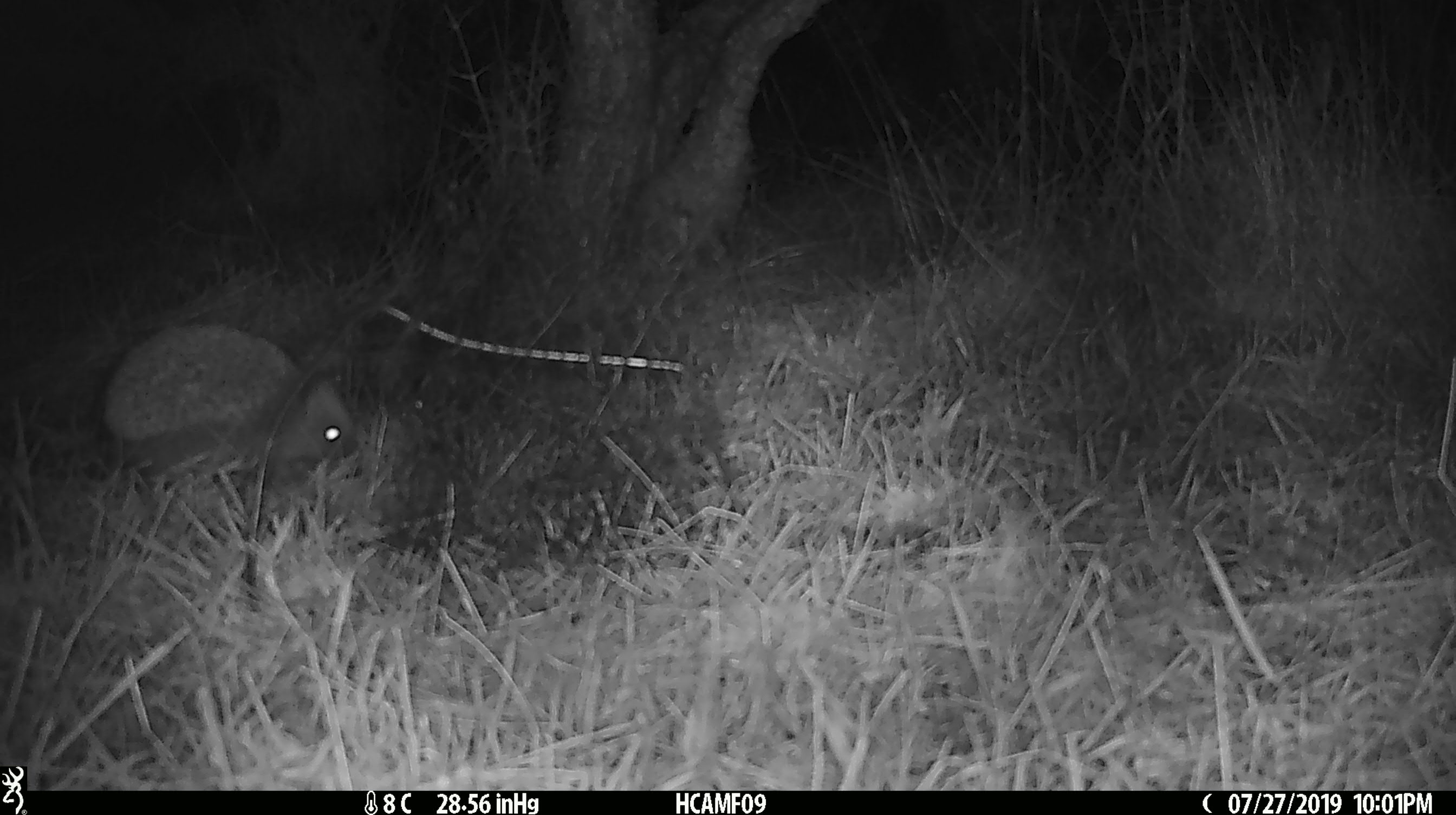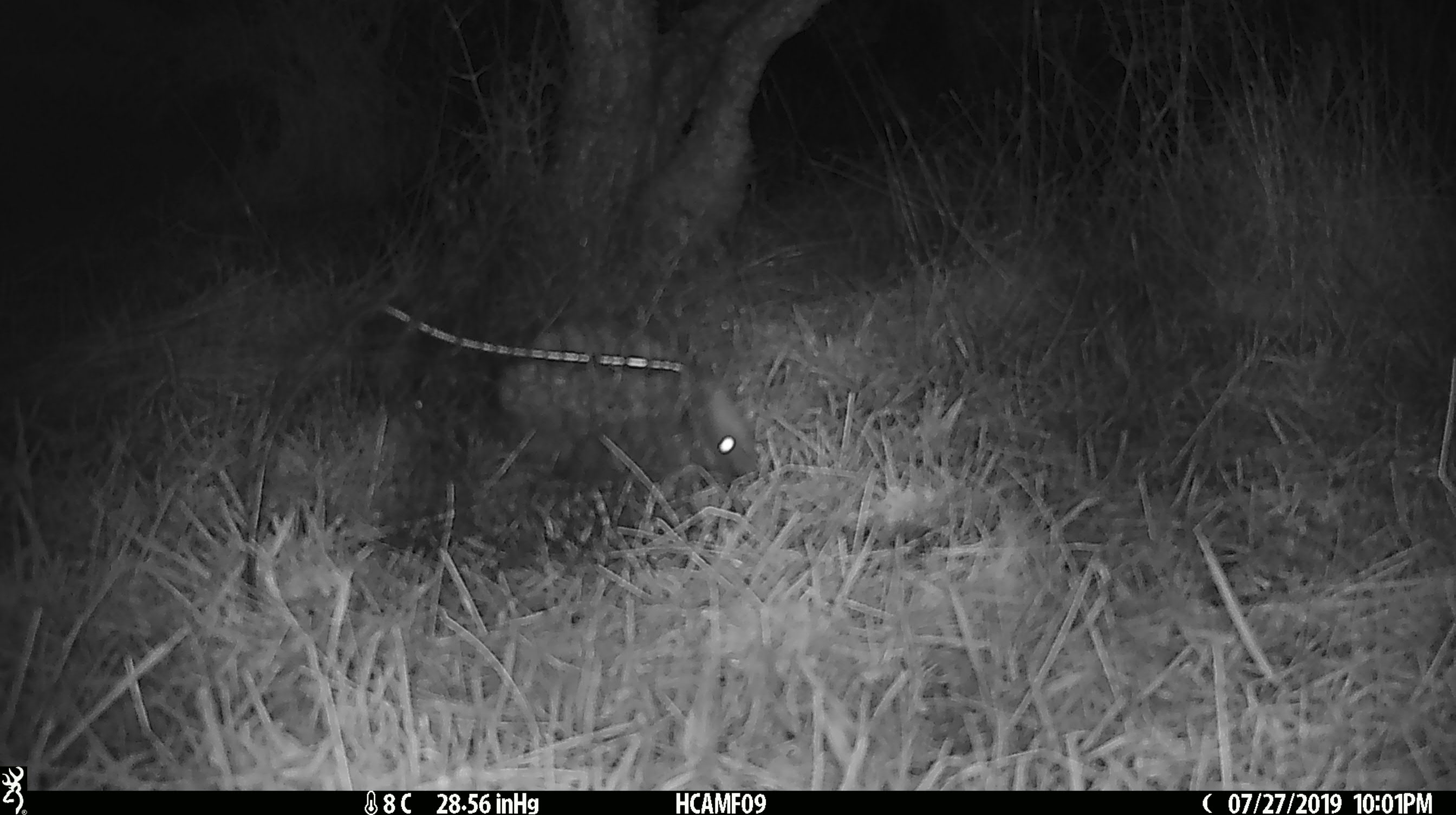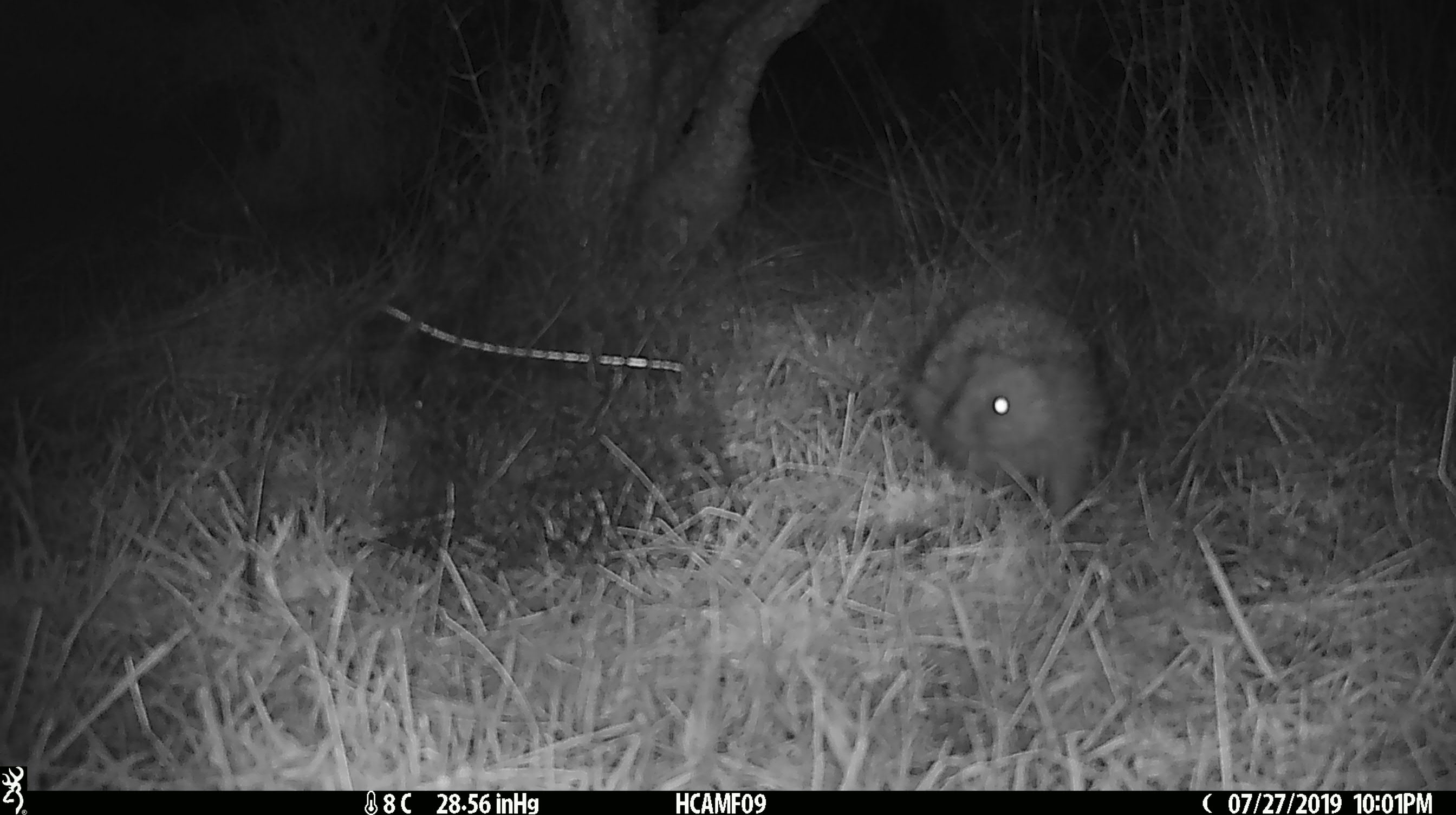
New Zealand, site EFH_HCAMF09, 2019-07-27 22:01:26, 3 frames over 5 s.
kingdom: Animalia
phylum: Chordata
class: Mammalia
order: Eulipotyphla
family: Erinaceidae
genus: Erinaceus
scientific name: Erinaceus europaeus europaeus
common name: european hedgehog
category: hedgehog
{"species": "hedgehog (european hedgehog) (Erinaceus europaeus europaeus)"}